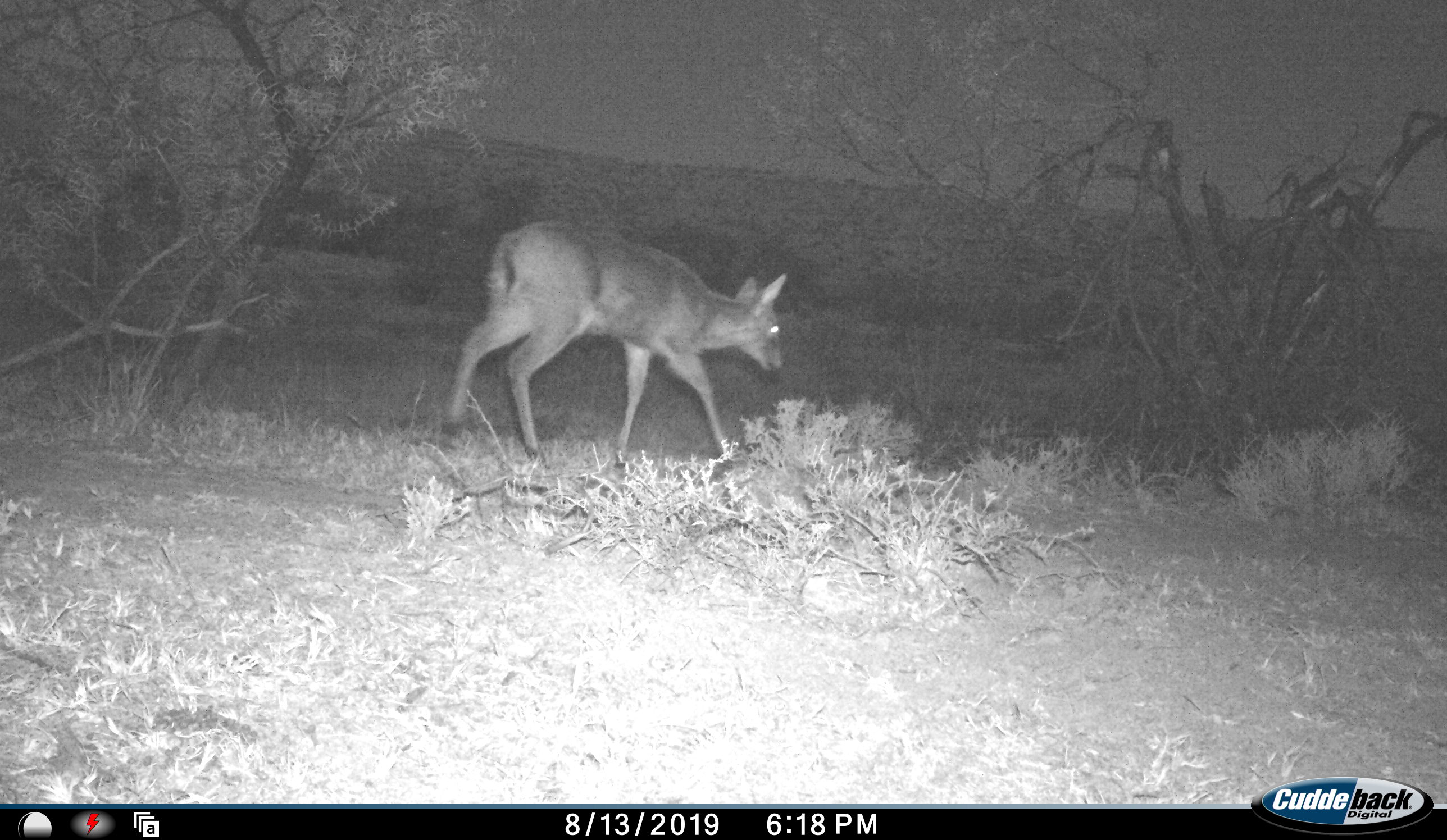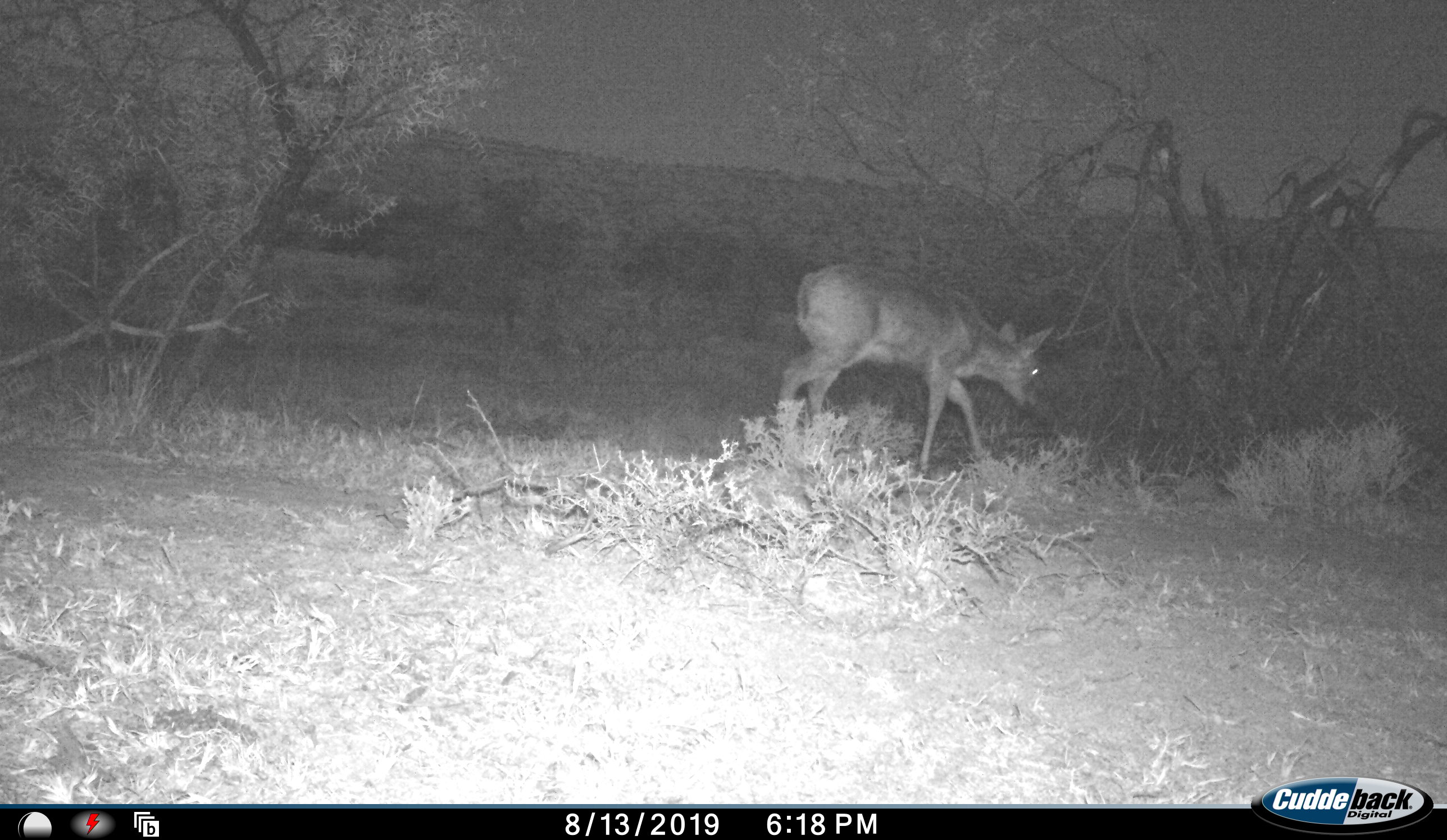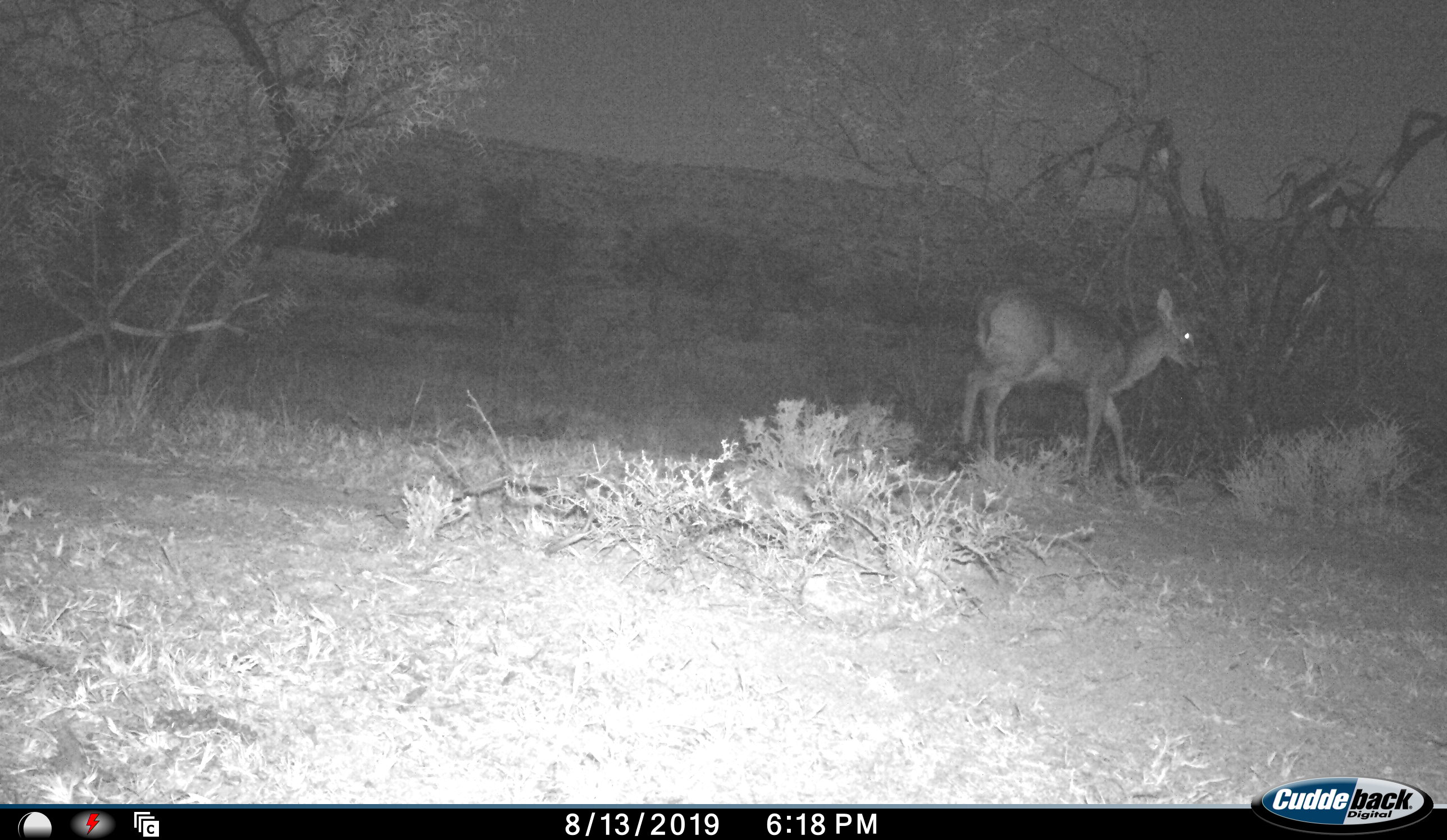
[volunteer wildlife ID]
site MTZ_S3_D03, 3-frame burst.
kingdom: Animalia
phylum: Chordata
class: Mammalia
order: Artiodactyla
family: Bovidae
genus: Sylvicapra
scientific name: Sylvicapra grimmia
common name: common duiker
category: duikercommongrey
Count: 1.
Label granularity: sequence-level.